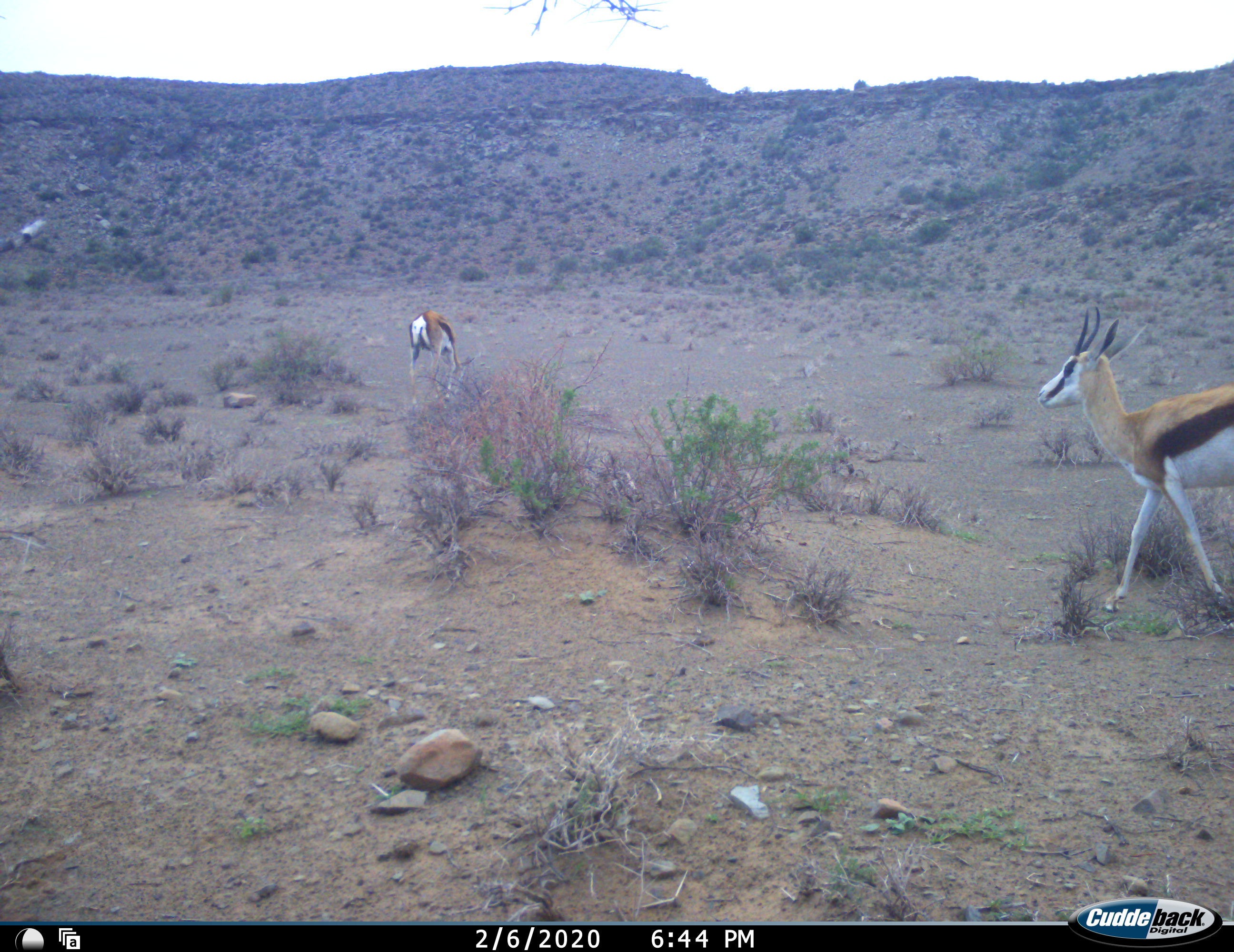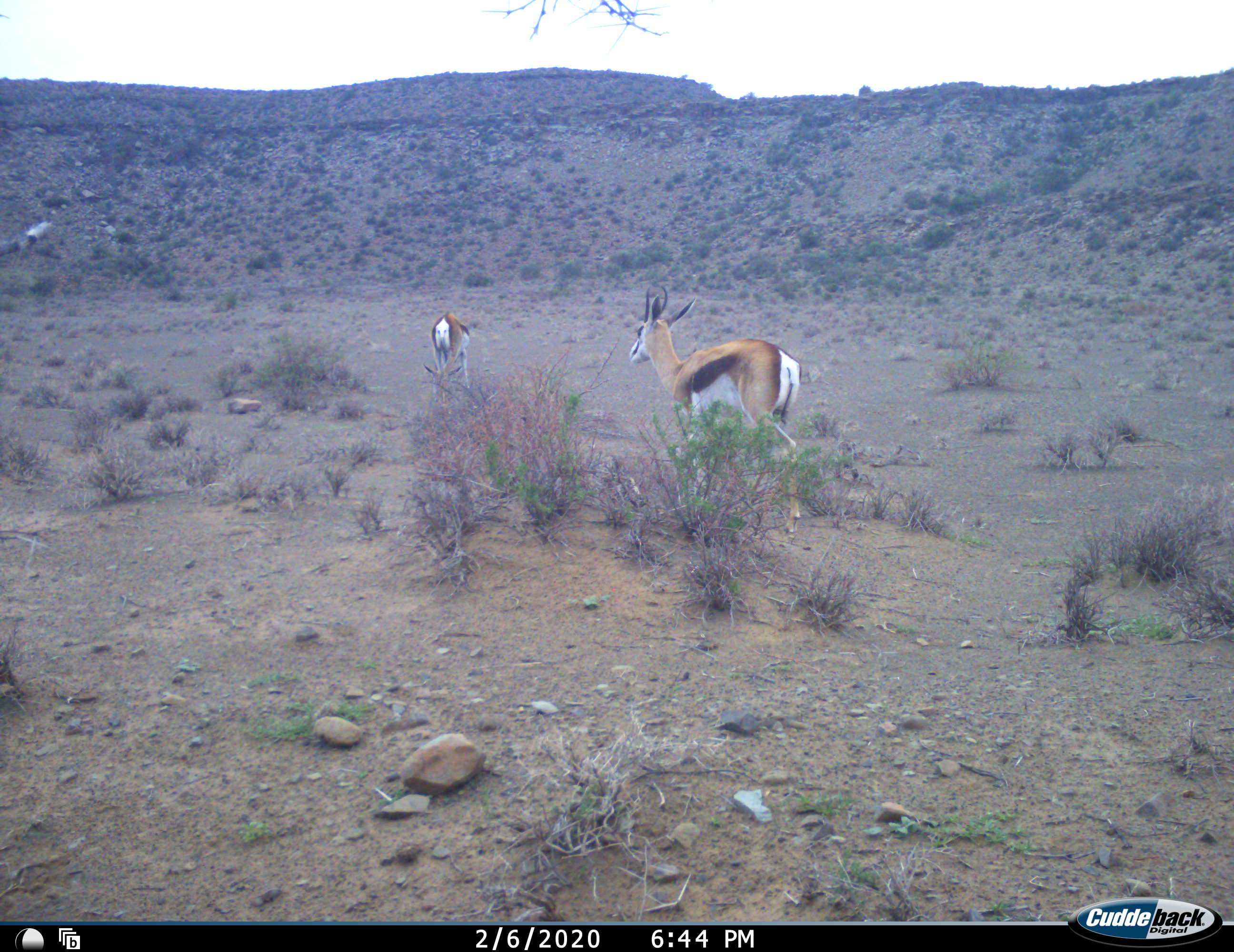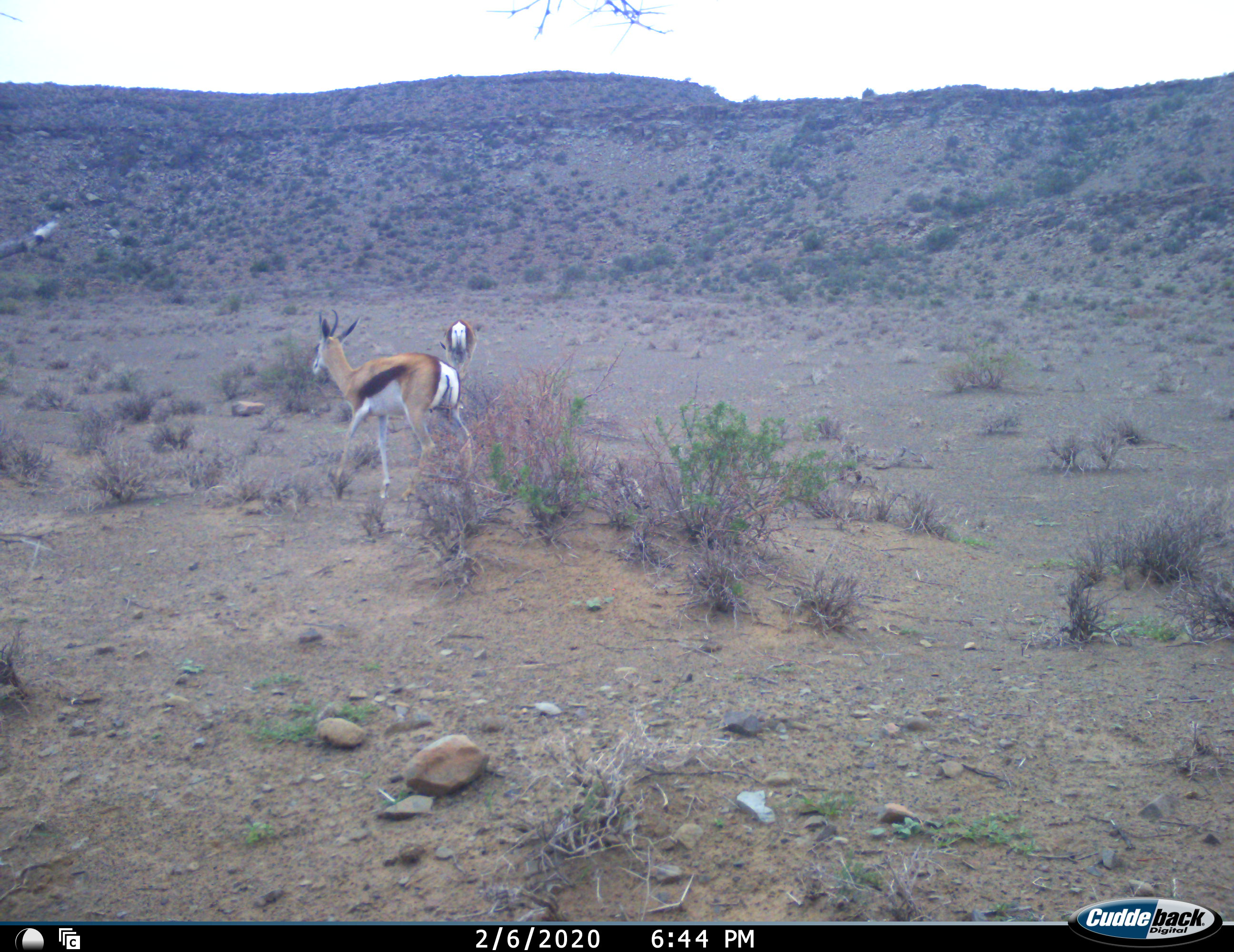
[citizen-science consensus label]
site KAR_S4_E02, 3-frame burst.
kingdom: Animalia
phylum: Chordata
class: Mammalia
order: Artiodactyla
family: Bovidae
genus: Antidorcas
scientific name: Antidorcas marsupialis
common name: springbok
Springbok (Antidorcas marsupialis), count 2. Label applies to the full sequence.